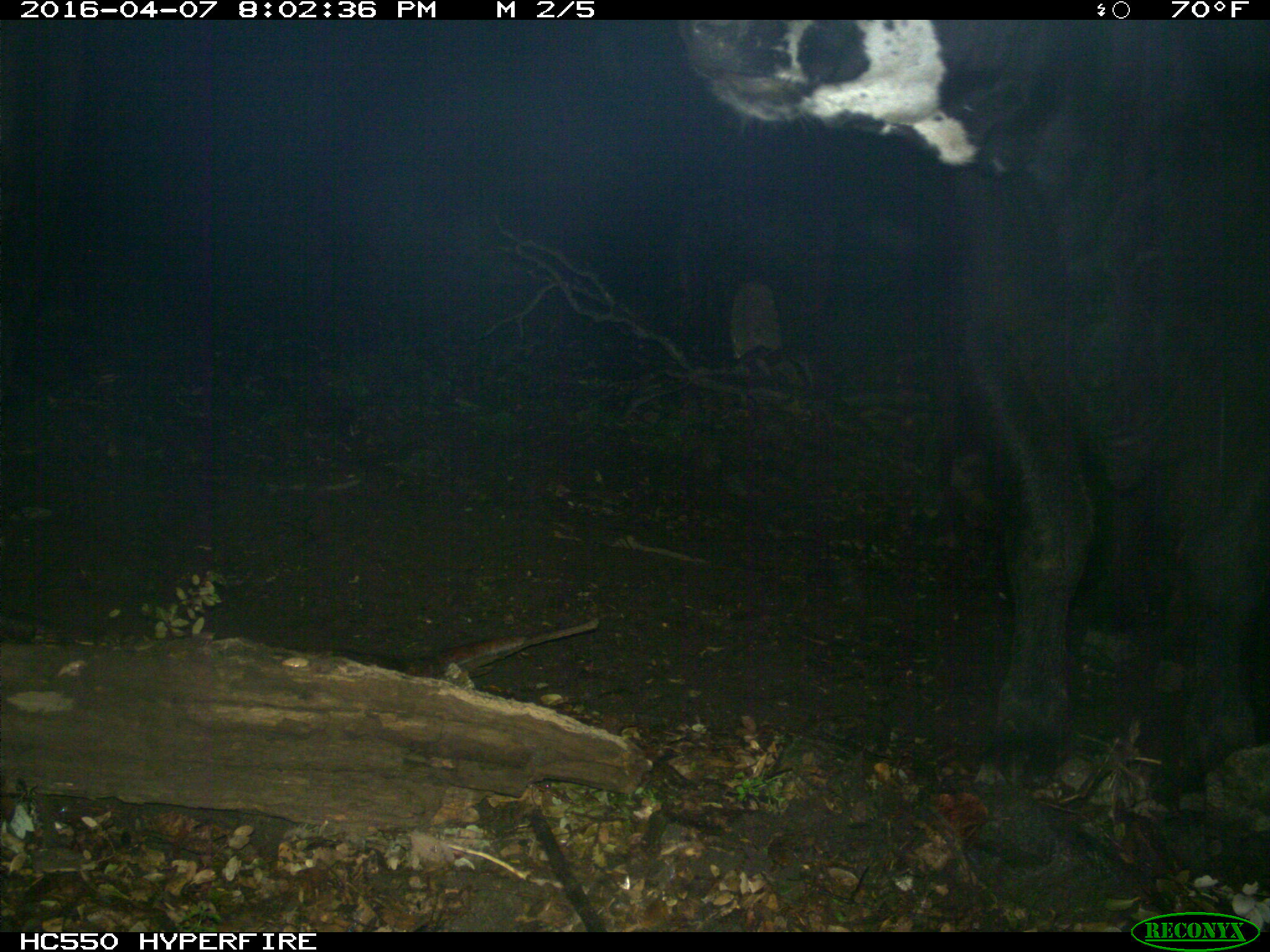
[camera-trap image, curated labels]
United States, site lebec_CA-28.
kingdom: Animalia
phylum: Chordata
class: Mammalia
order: Artiodactyla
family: Bovidae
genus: Bos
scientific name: Bos taurus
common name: domestic cow